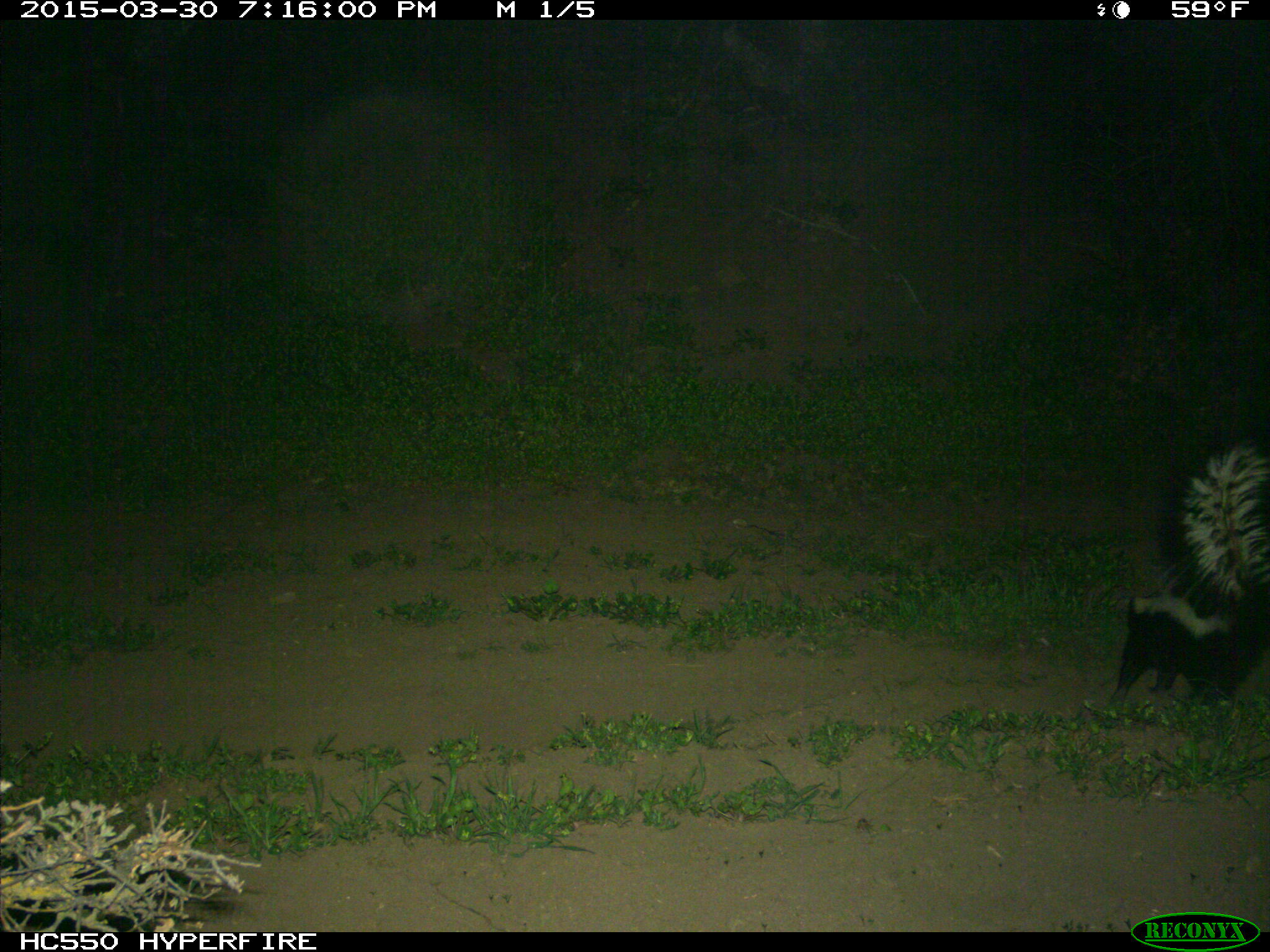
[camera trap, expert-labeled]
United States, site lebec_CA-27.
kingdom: Animalia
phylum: Chordata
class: Mammalia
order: Carnivora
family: Mephitidae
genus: Mephitis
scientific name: Mephitis mephitis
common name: striped skunk